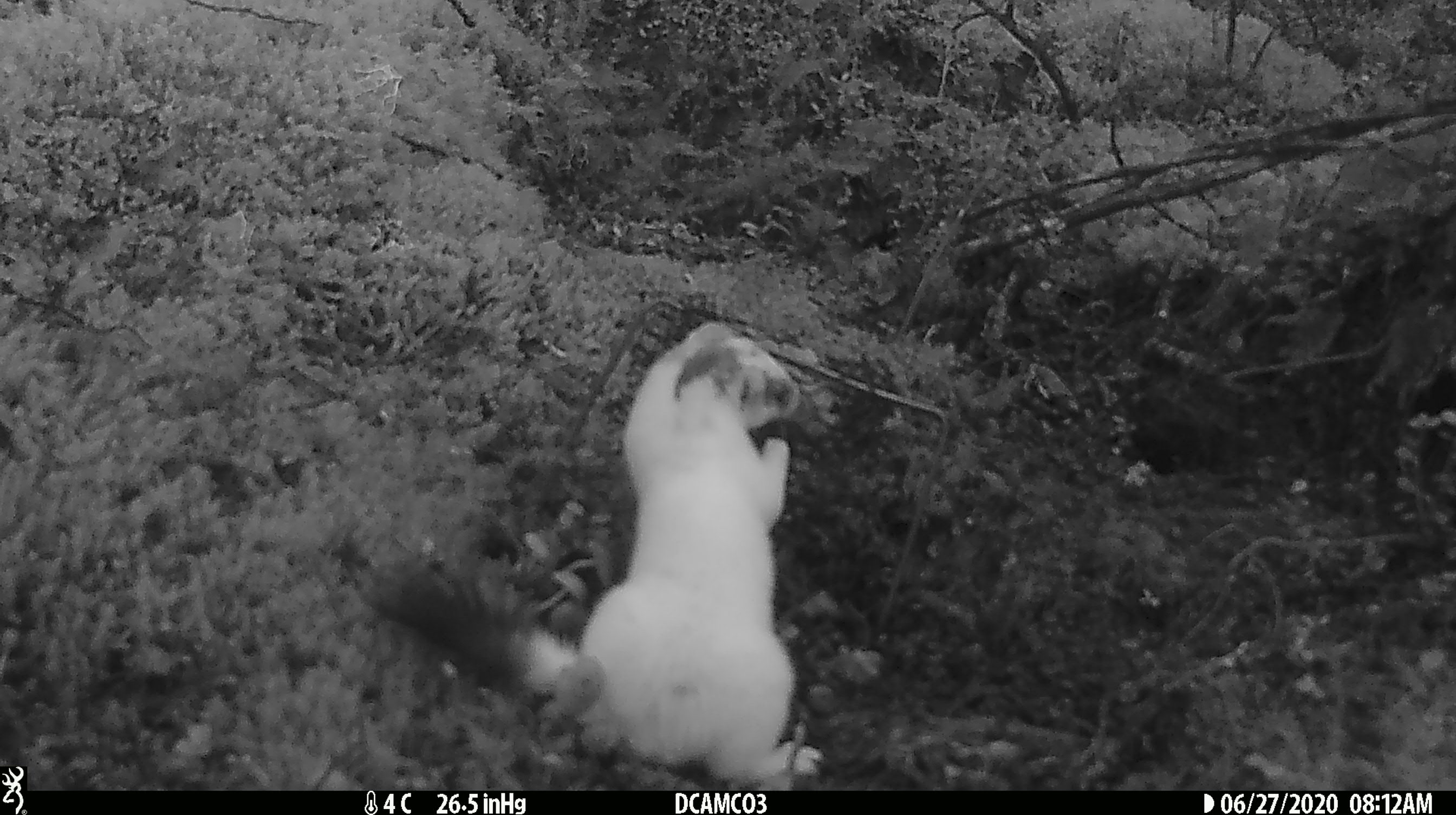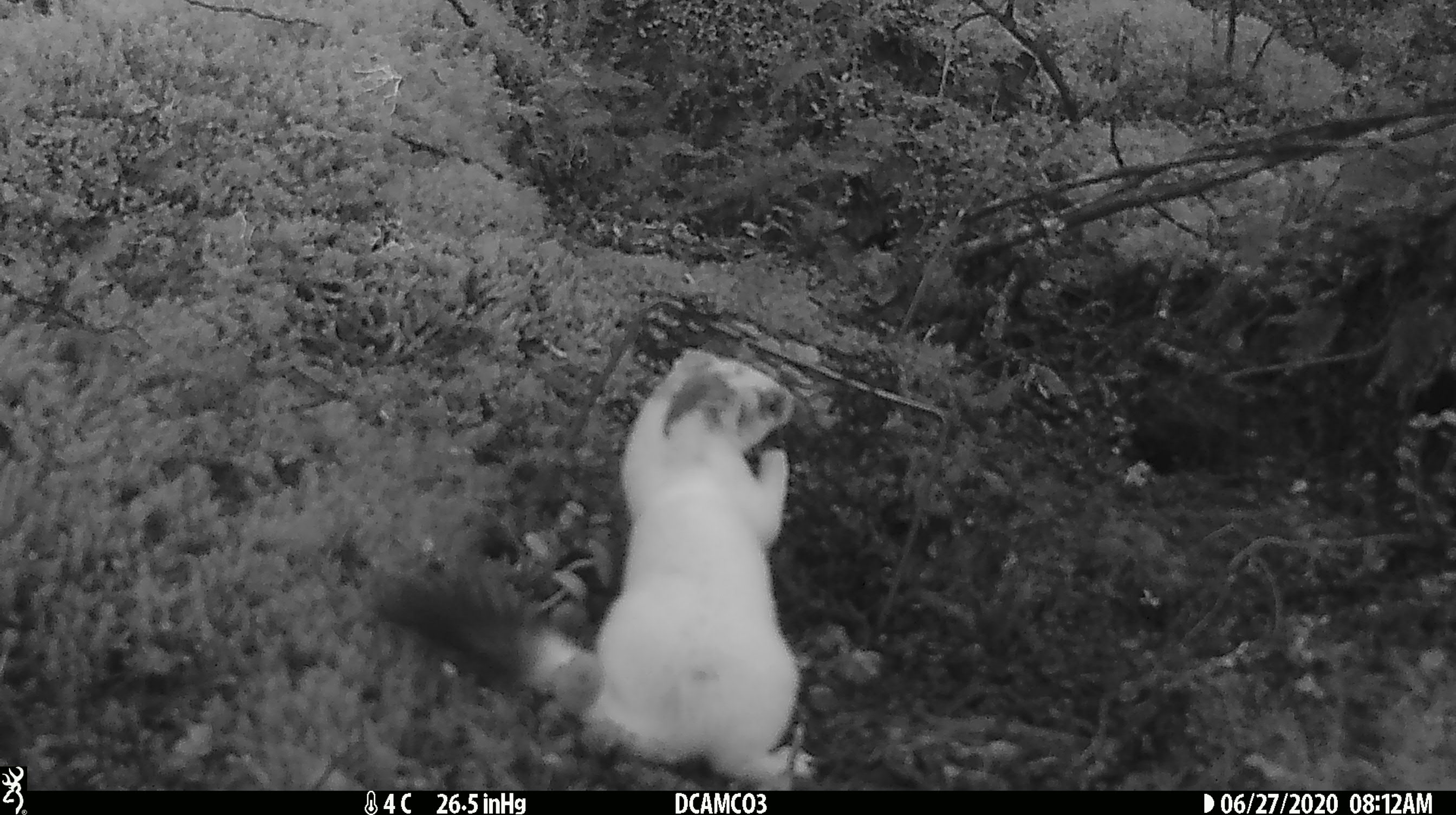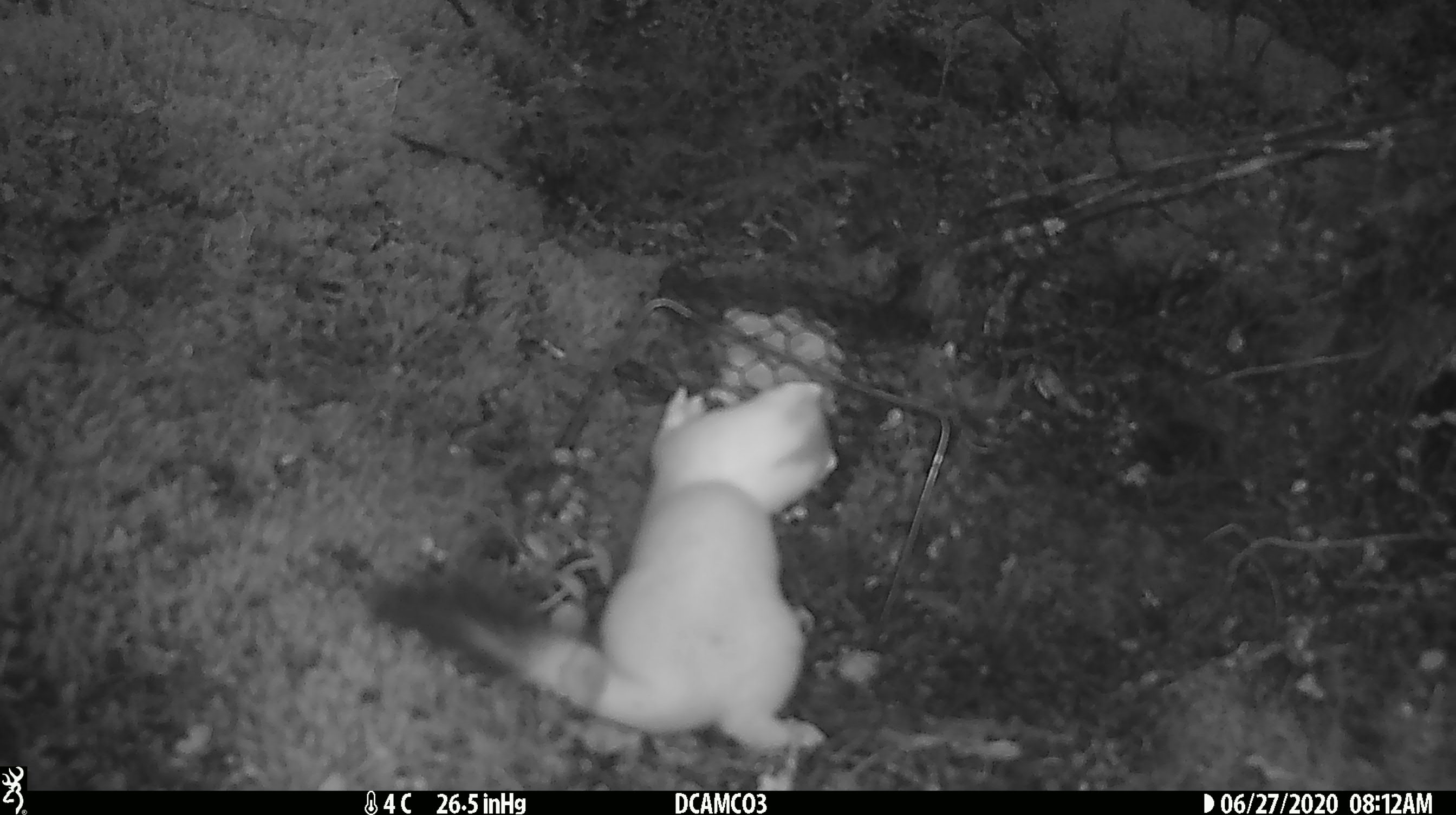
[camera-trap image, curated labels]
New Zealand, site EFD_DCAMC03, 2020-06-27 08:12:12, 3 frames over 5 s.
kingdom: Animalia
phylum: Chordata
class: Mammalia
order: Carnivora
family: Mustelidae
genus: Mustela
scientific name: Mustela erminea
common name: stoat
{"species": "stoat (Mustela erminea)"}